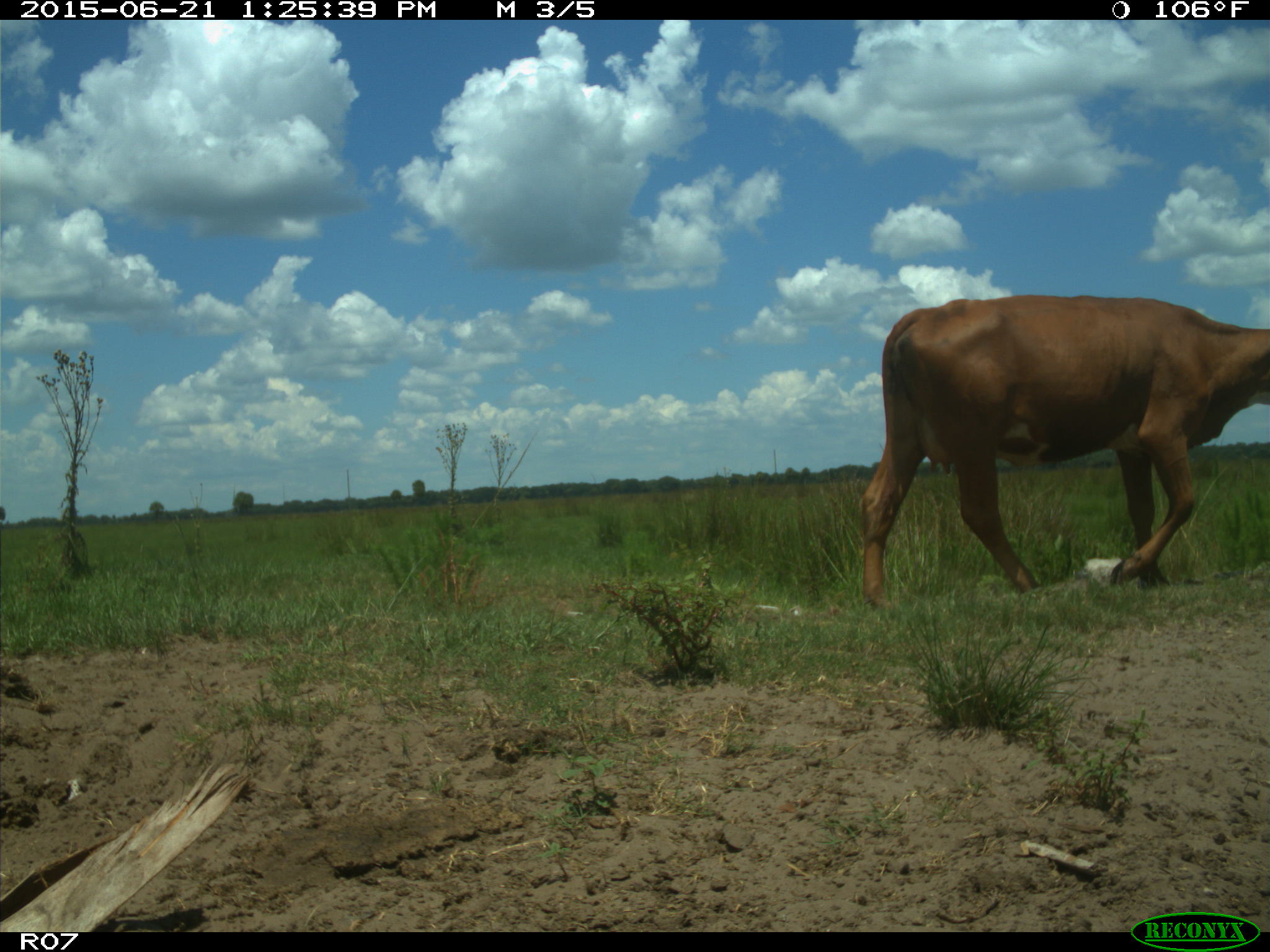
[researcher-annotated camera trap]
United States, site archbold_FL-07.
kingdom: Animalia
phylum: Chordata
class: Mammalia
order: Artiodactyla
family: Bovidae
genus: Bos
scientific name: Bos taurus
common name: domestic cow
Bos taurus (domestic cow).